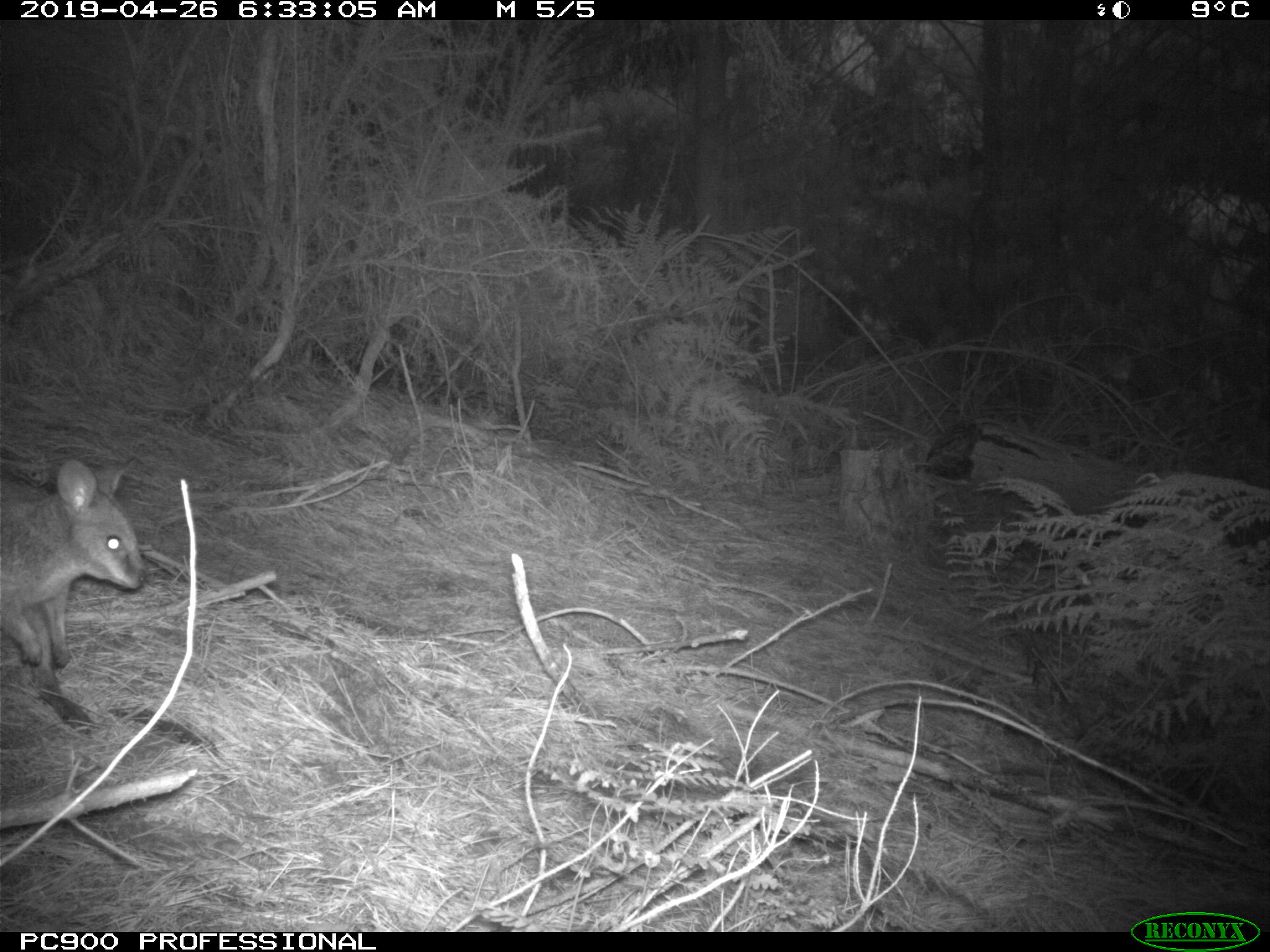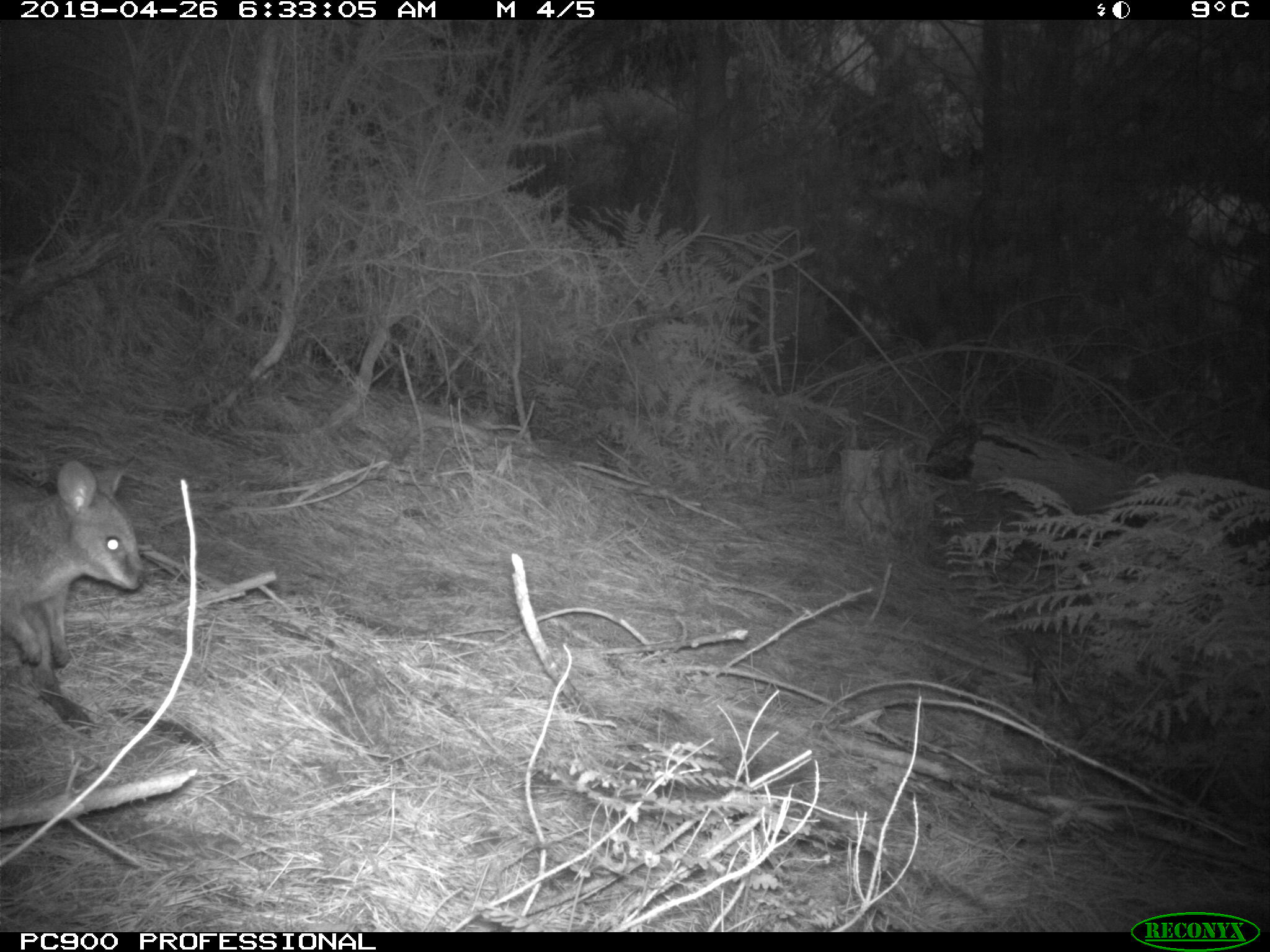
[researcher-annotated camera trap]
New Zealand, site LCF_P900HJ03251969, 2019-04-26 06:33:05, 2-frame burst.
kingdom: Animalia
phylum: Chordata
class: Mammalia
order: Diprotodontia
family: Macropodidae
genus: Notamacropus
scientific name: Notamacropus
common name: wallaby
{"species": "wallaby (Notamacropus)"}